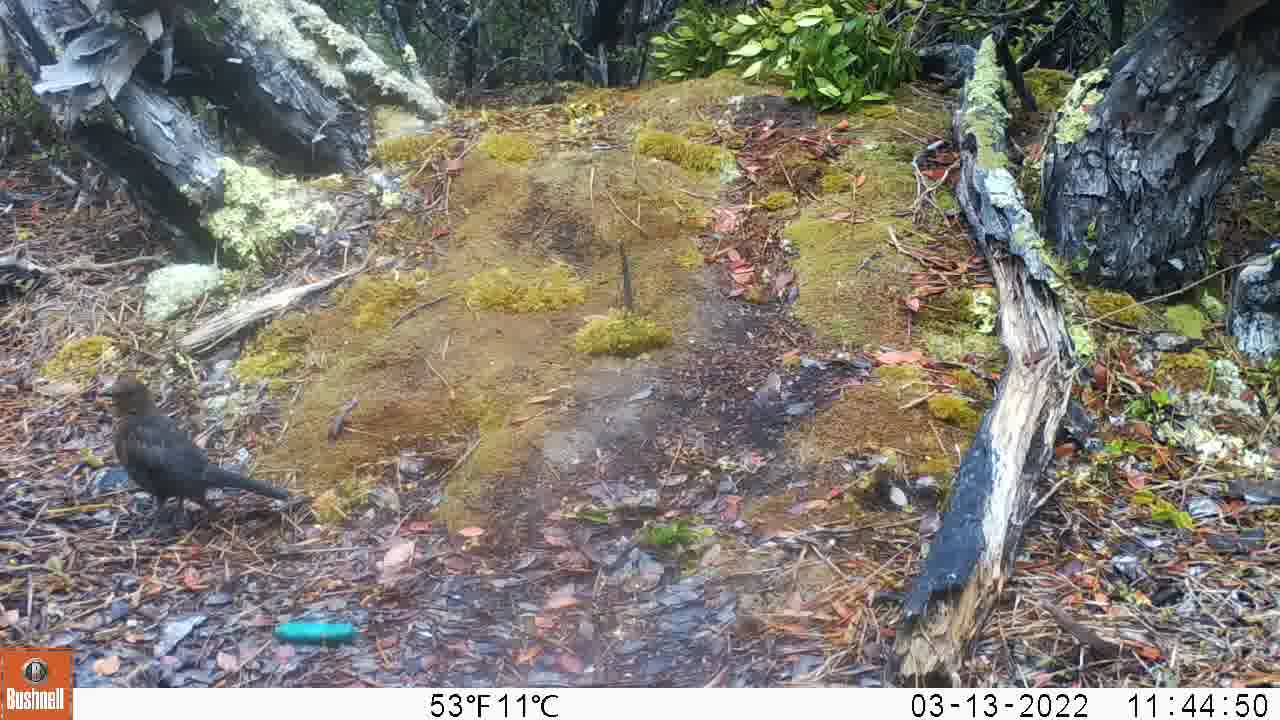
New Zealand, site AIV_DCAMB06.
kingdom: Animalia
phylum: Chordata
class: Aves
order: Passeriformes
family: Turdidae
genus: Turdus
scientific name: Turdus merula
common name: eurasian blackbird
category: blackbird